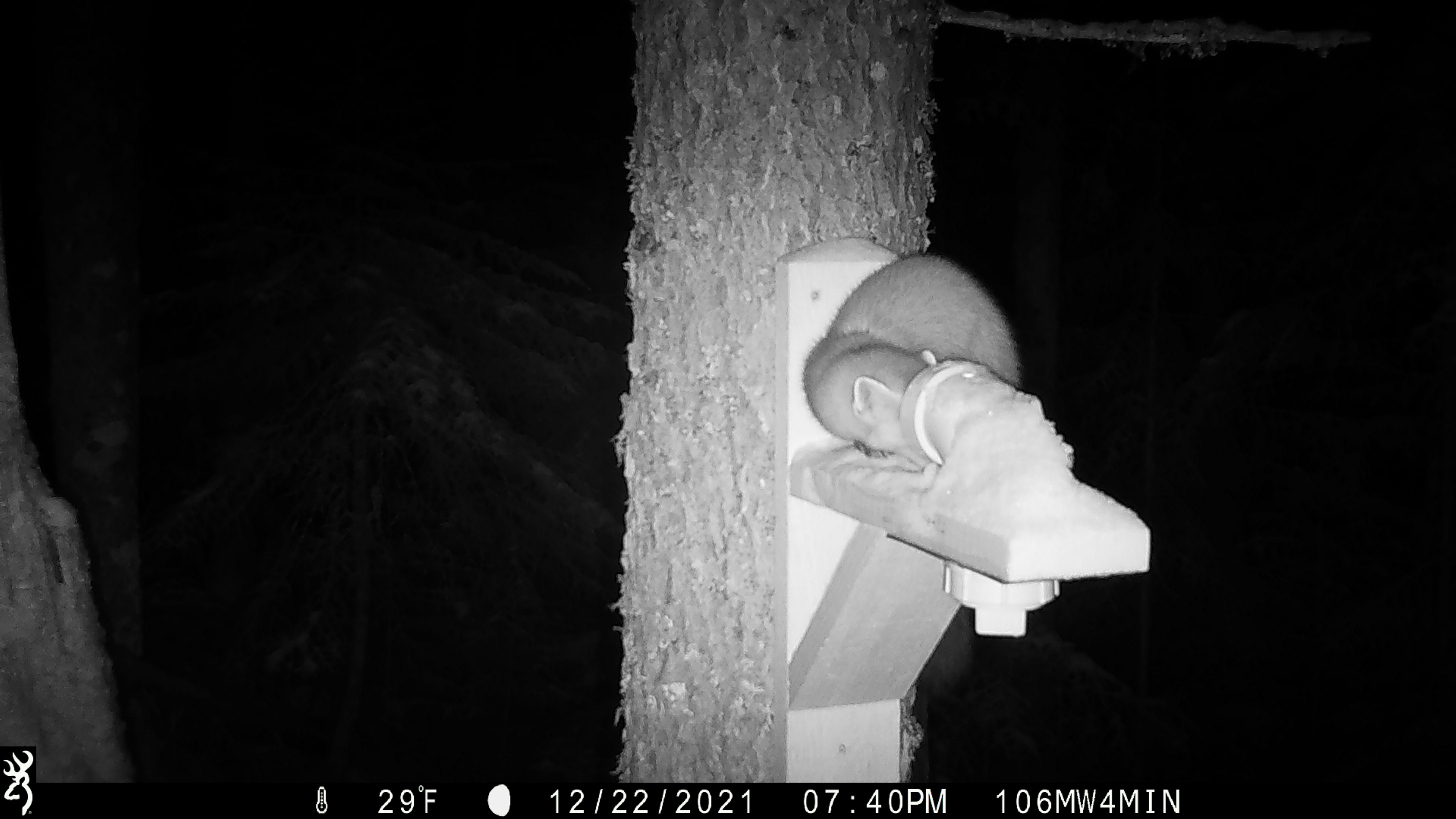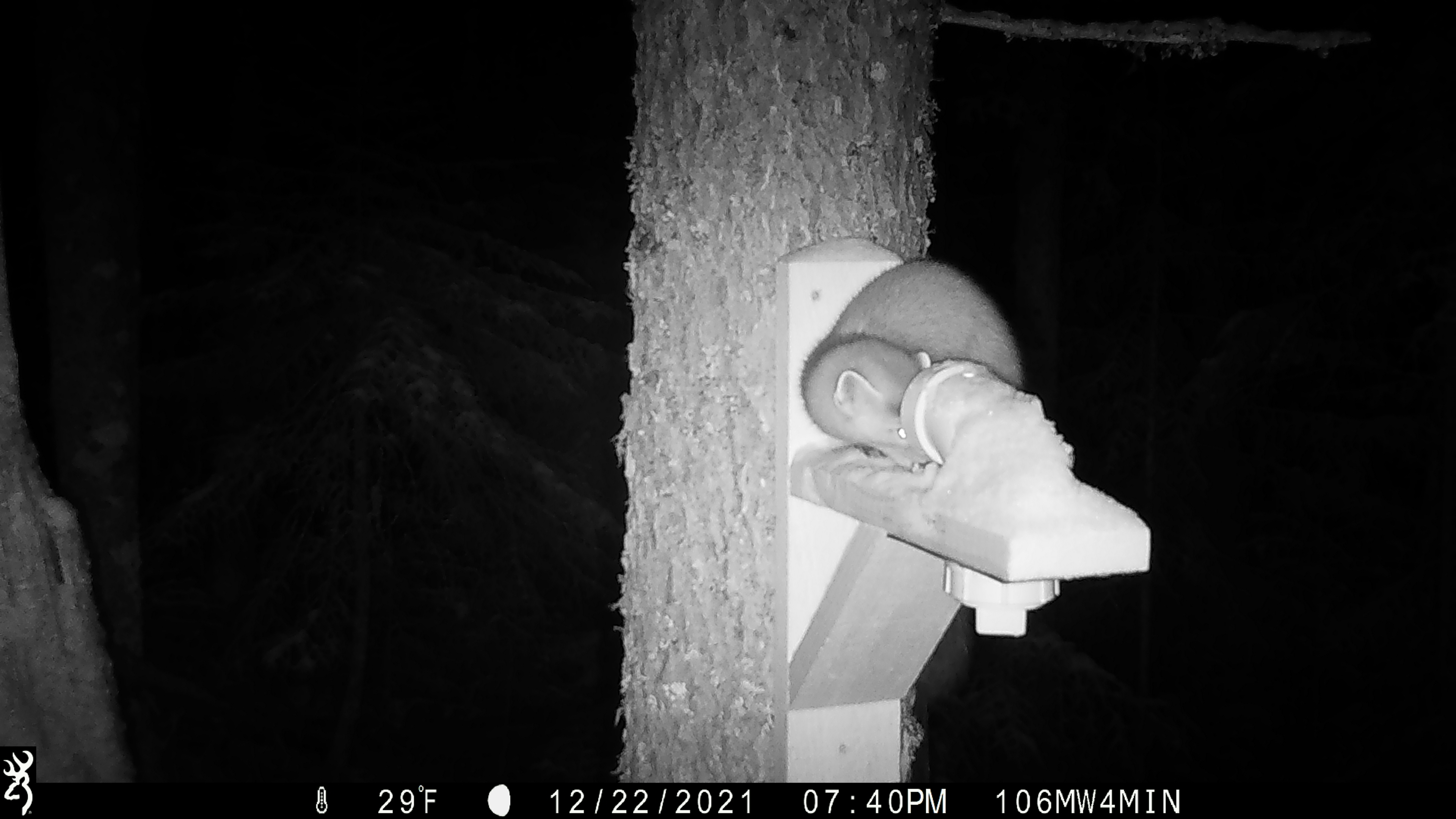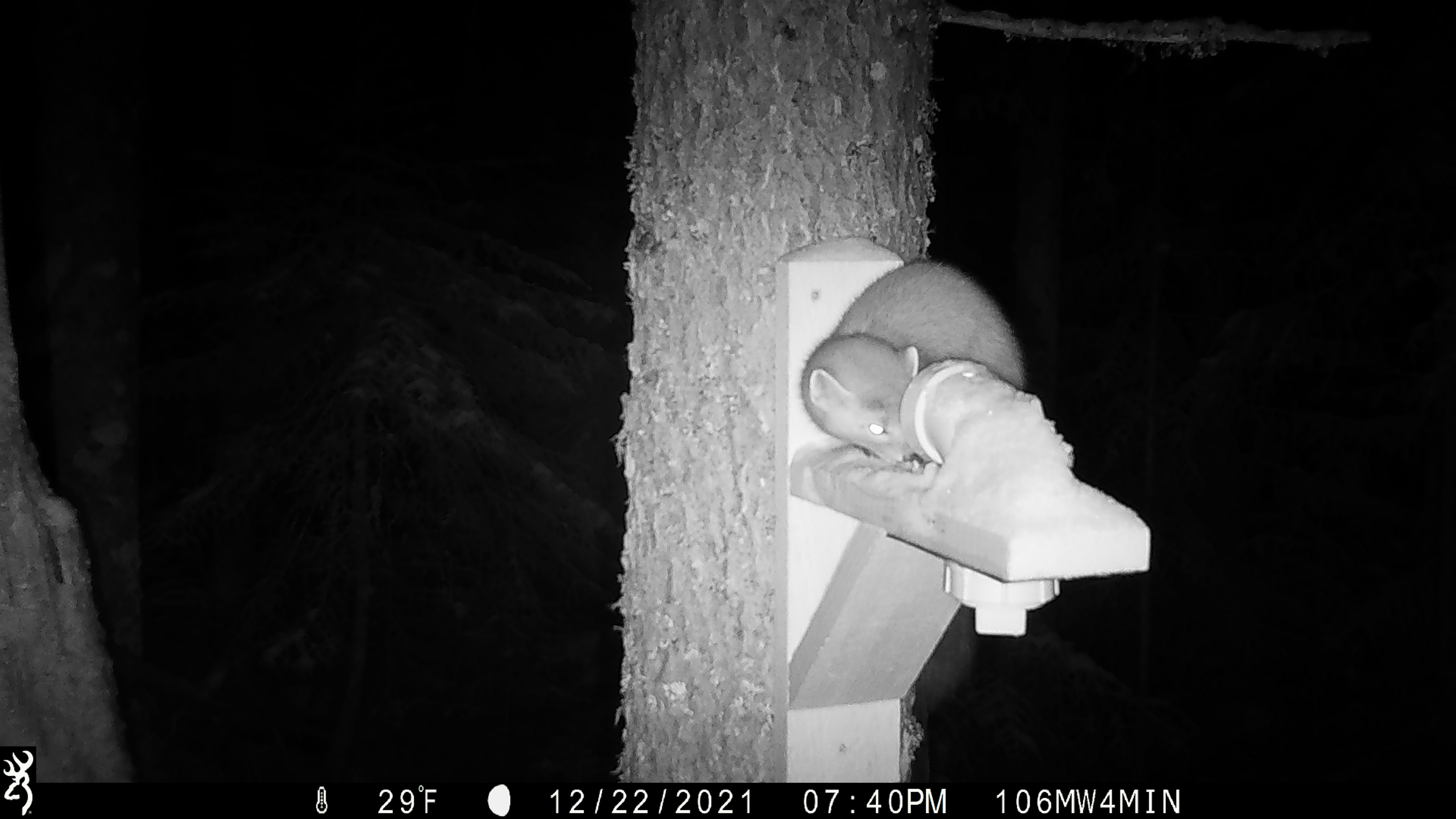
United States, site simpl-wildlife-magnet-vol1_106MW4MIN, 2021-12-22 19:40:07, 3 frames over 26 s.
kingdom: Animalia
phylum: Chordata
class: Mammalia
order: Carnivora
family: Mustelidae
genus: Martes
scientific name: Martes americana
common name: american marten